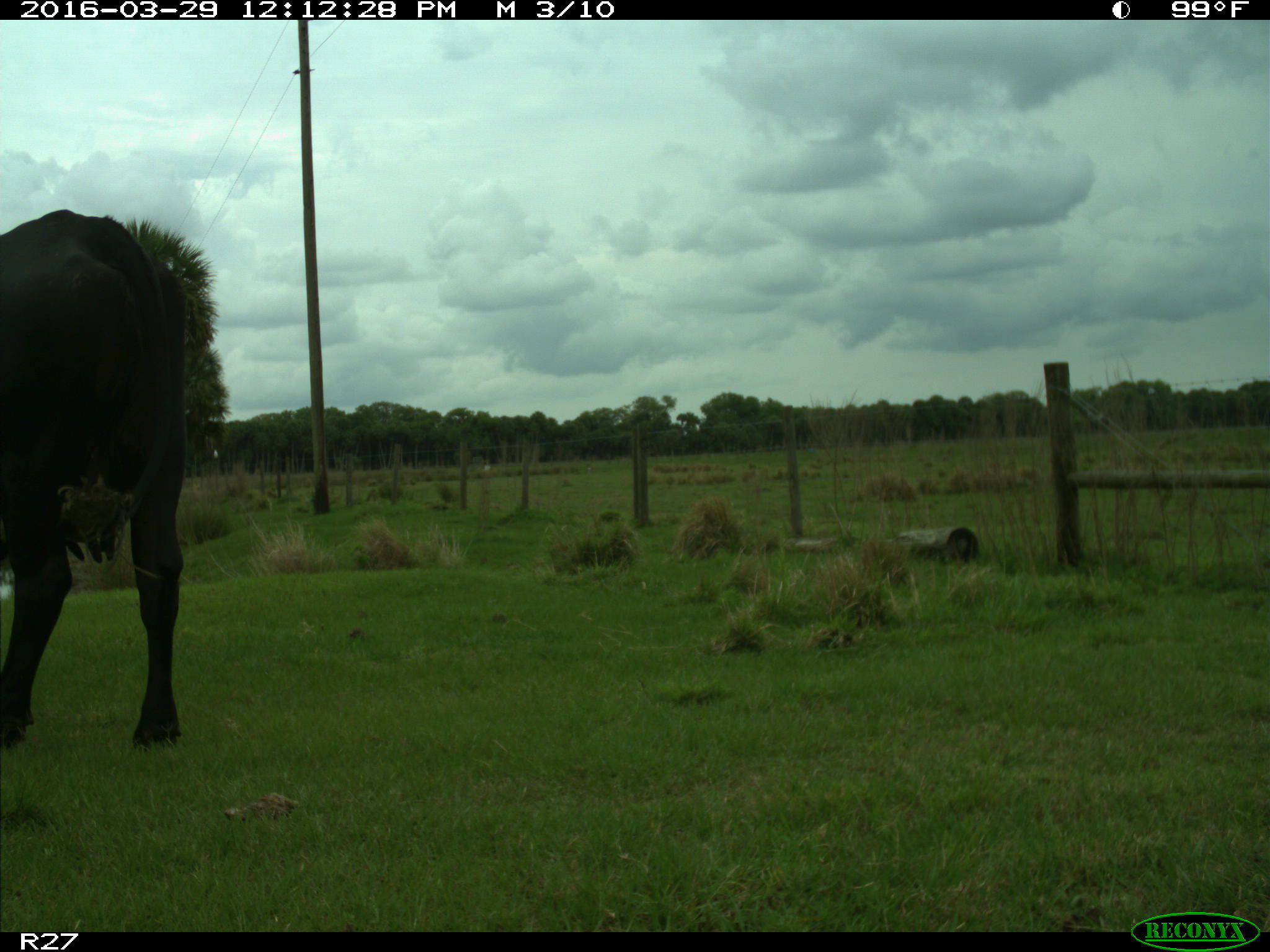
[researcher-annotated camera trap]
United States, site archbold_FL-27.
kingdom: Animalia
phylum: Chordata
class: Mammalia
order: Artiodactyla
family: Bovidae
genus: Bos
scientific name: Bos taurus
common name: domestic cow